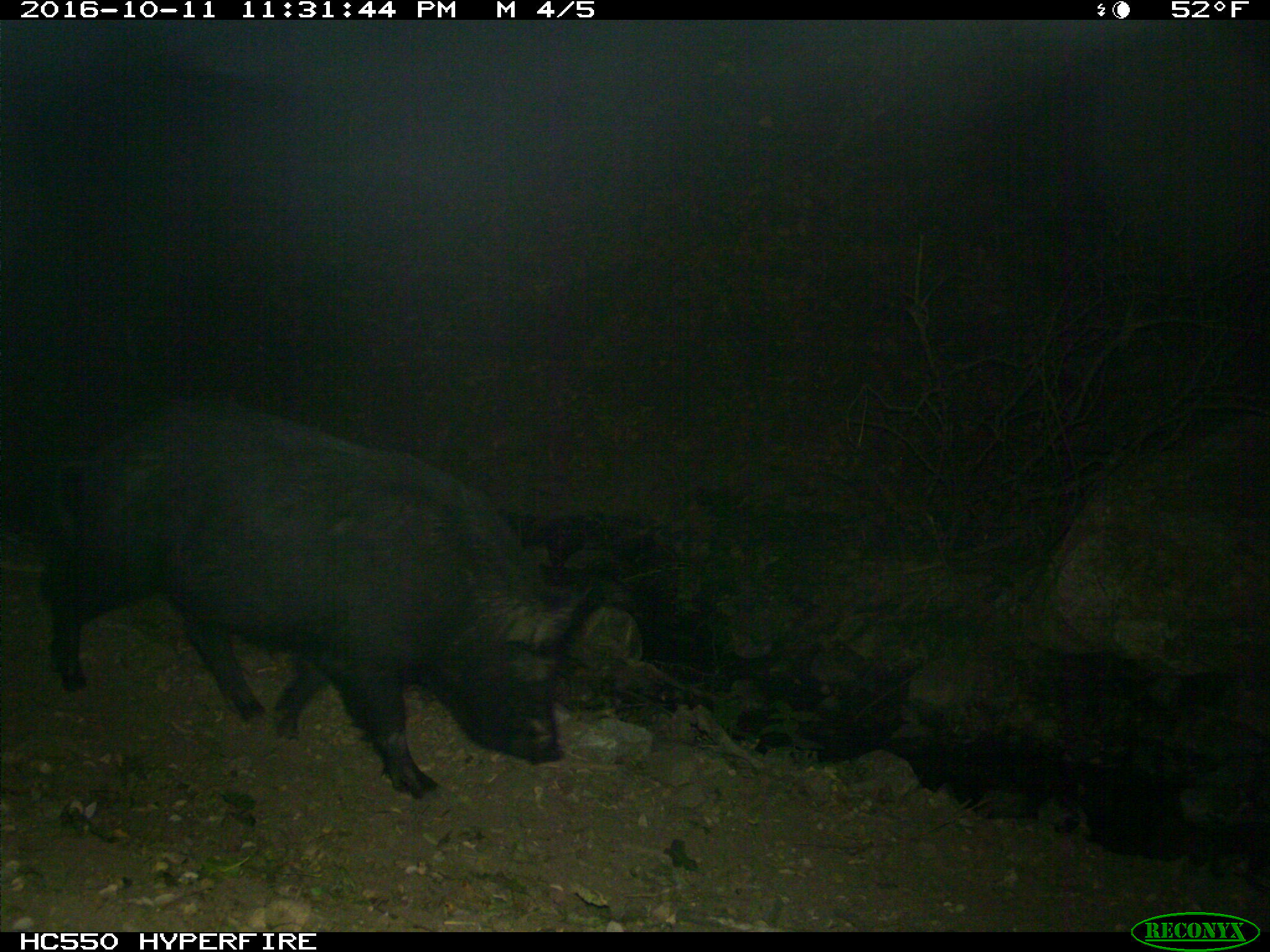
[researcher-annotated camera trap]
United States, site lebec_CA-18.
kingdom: Animalia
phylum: Chordata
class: Mammalia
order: Artiodactyla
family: Suidae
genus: Sus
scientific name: Sus scrofa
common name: wild boar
Sus scrofa (wild boar).